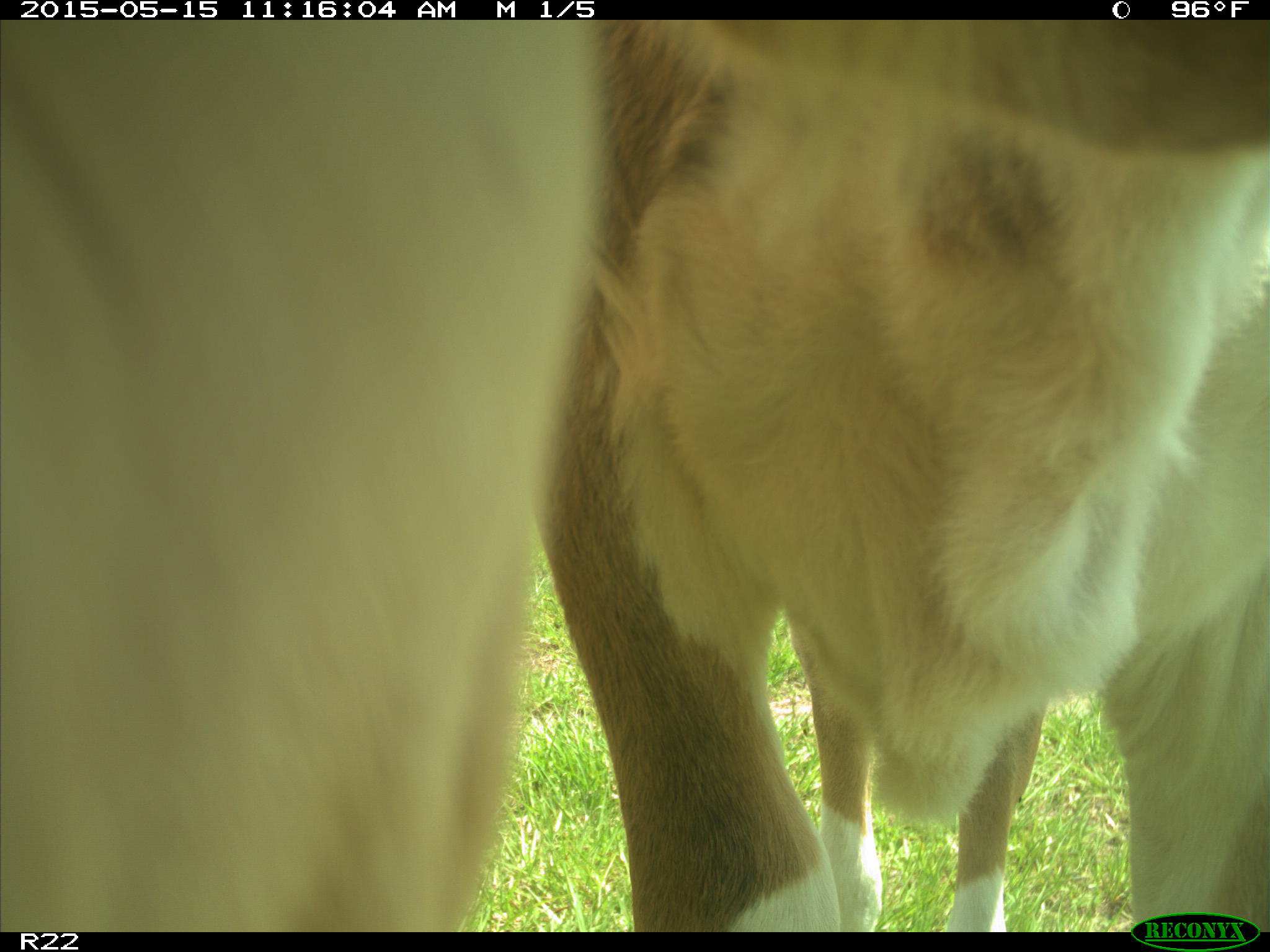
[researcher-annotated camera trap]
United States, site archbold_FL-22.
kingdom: Animalia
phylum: Chordata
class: Mammalia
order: Artiodactyla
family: Bovidae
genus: Bos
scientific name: Bos taurus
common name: domestic cow